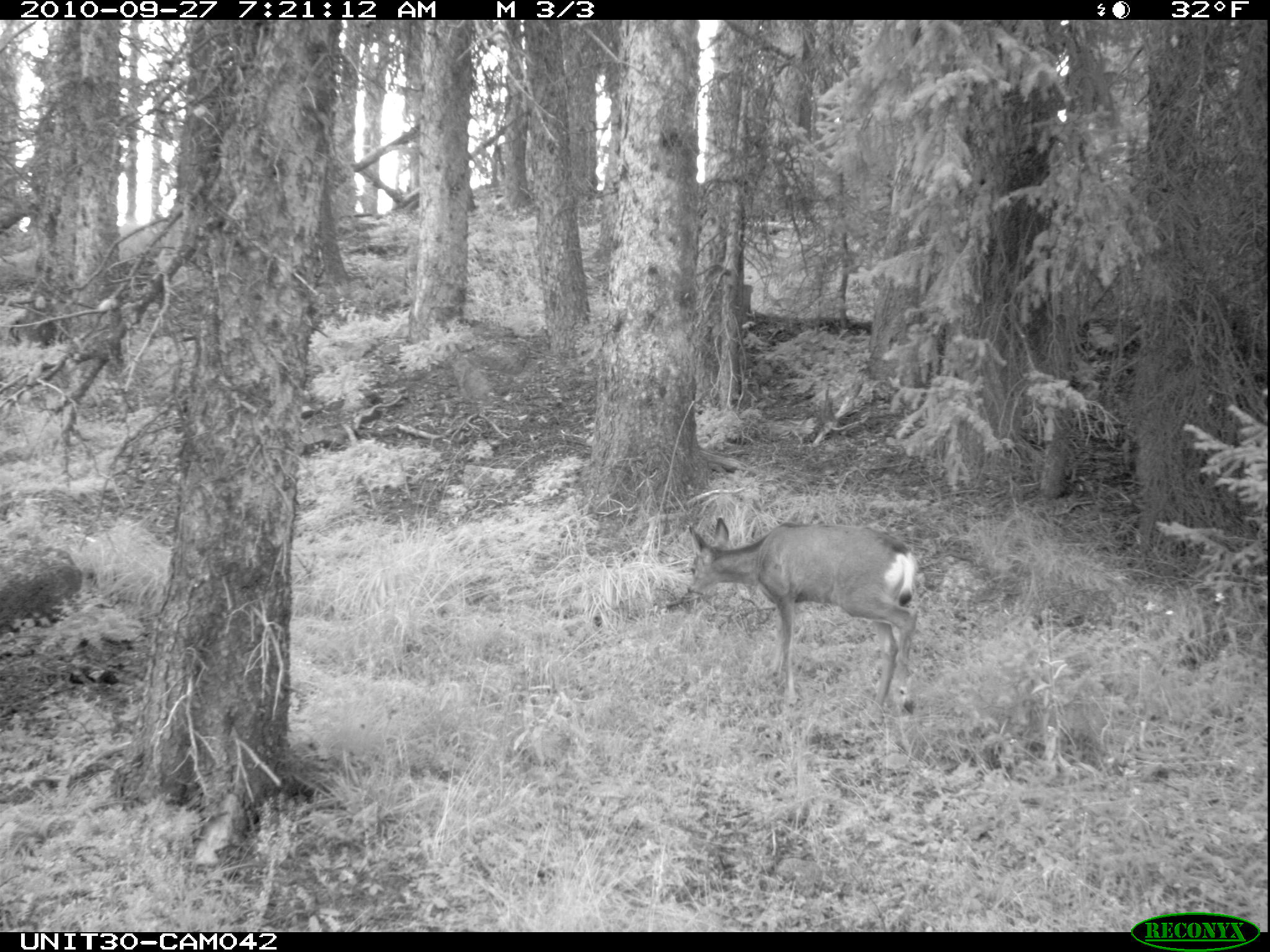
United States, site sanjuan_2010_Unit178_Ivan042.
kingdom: Animalia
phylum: Chordata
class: Mammalia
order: Artiodactyla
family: Cervidae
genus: Odocoileus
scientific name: Odocoileus hemionus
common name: mule deer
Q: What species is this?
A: Odocoileus hemionus (mule deer).